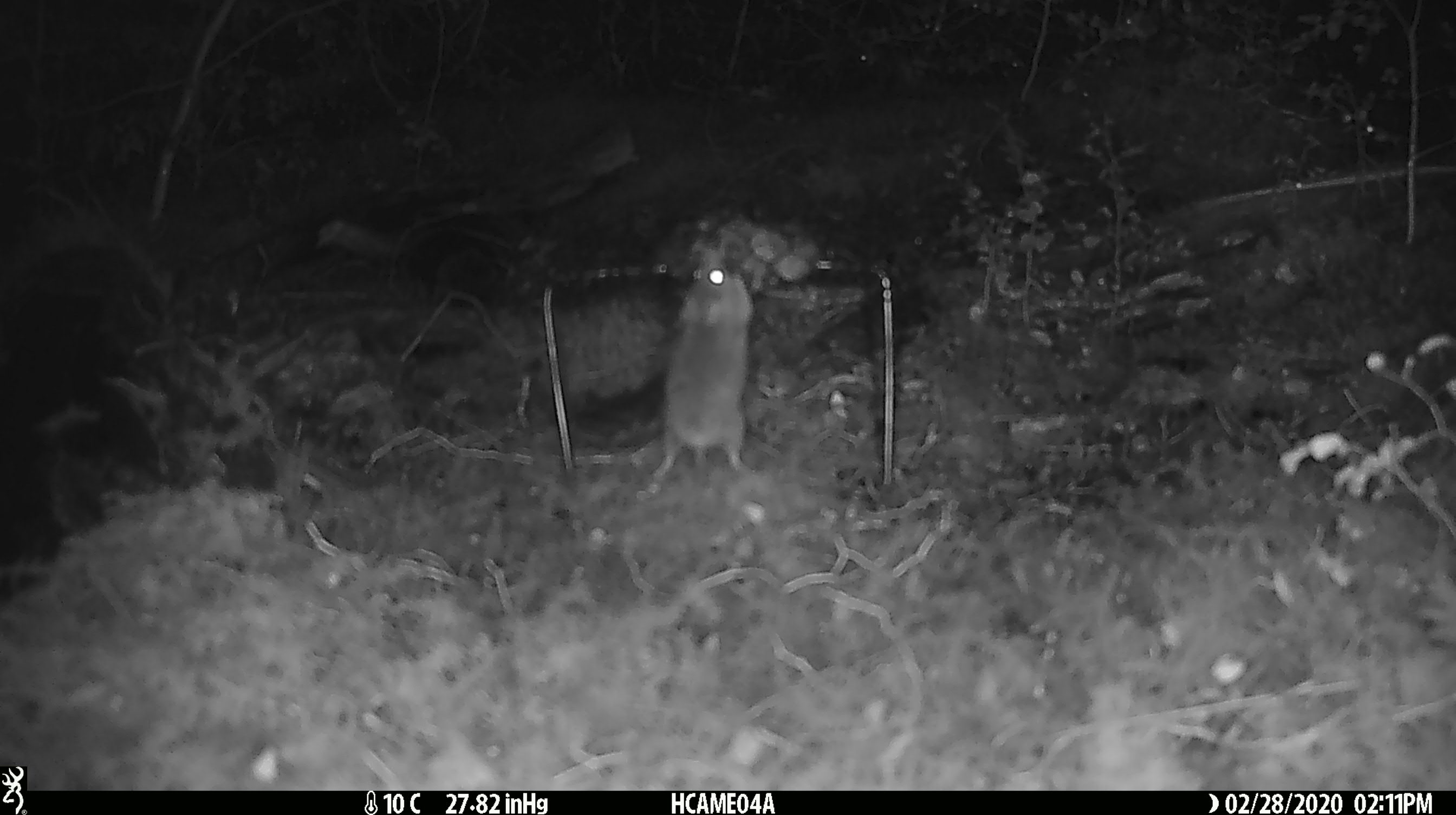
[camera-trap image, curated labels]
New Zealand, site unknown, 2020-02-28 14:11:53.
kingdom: Animalia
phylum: Chordata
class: Mammalia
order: Rodentia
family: Muridae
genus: Mus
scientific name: Mus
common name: mouse